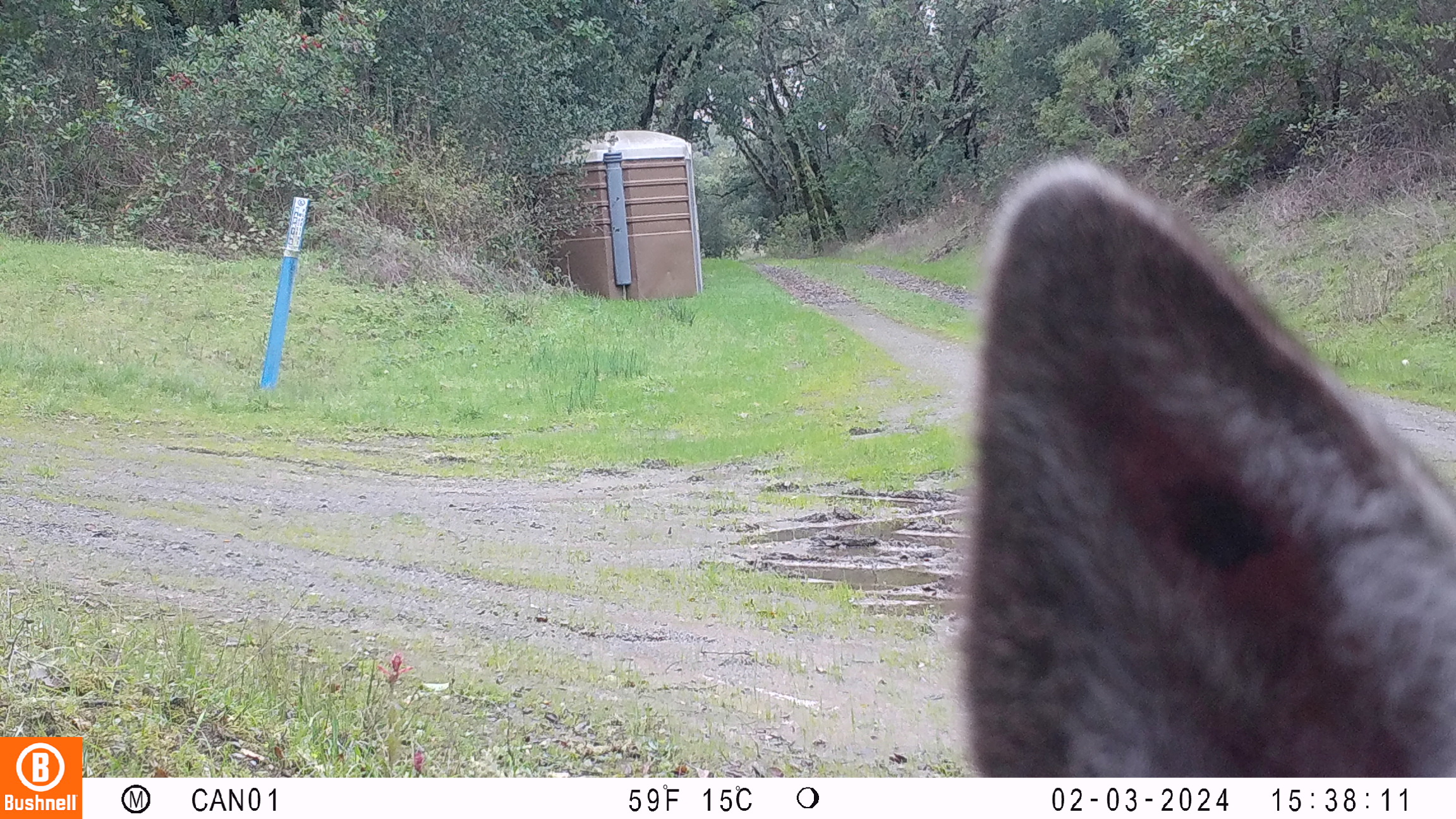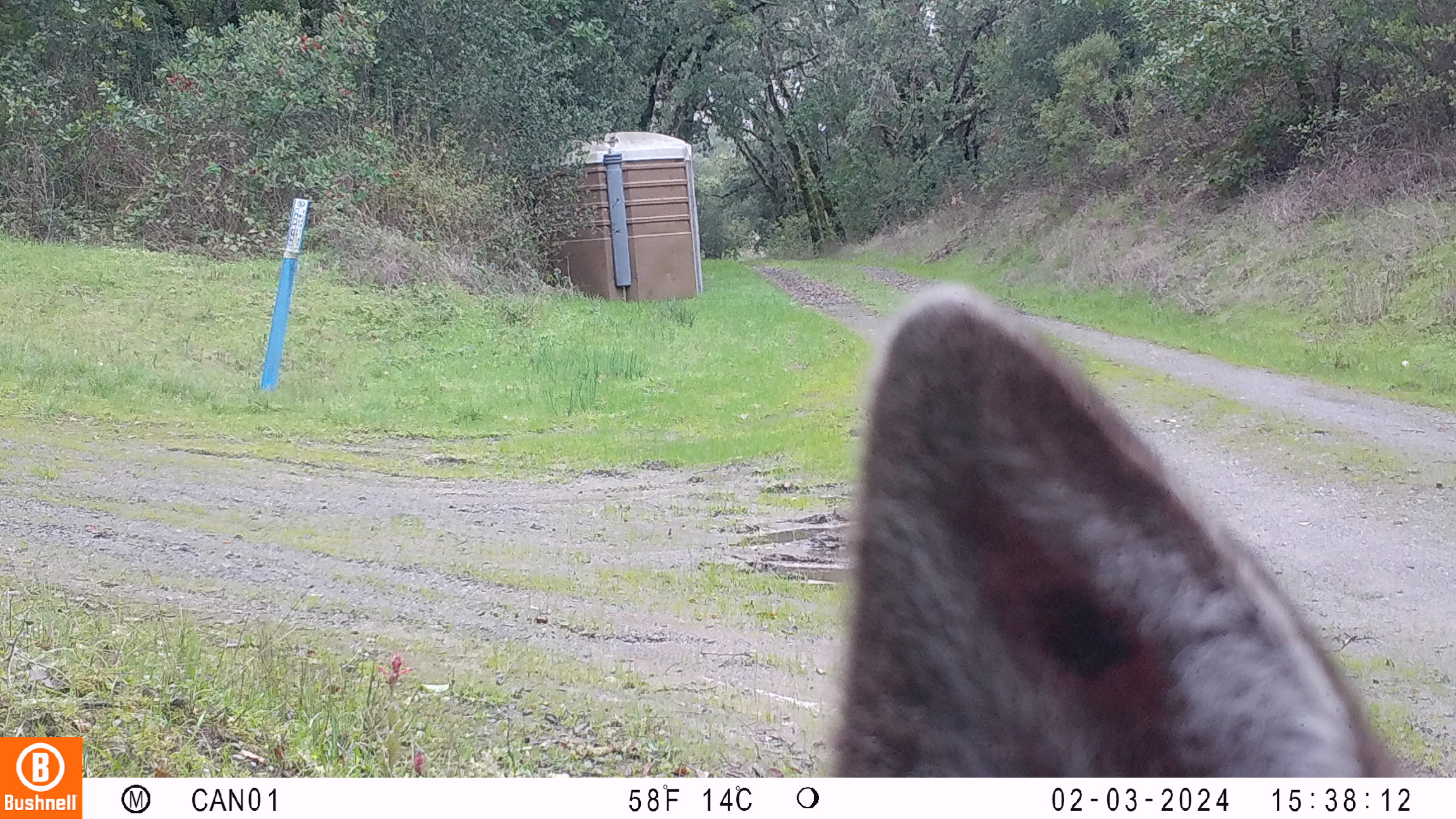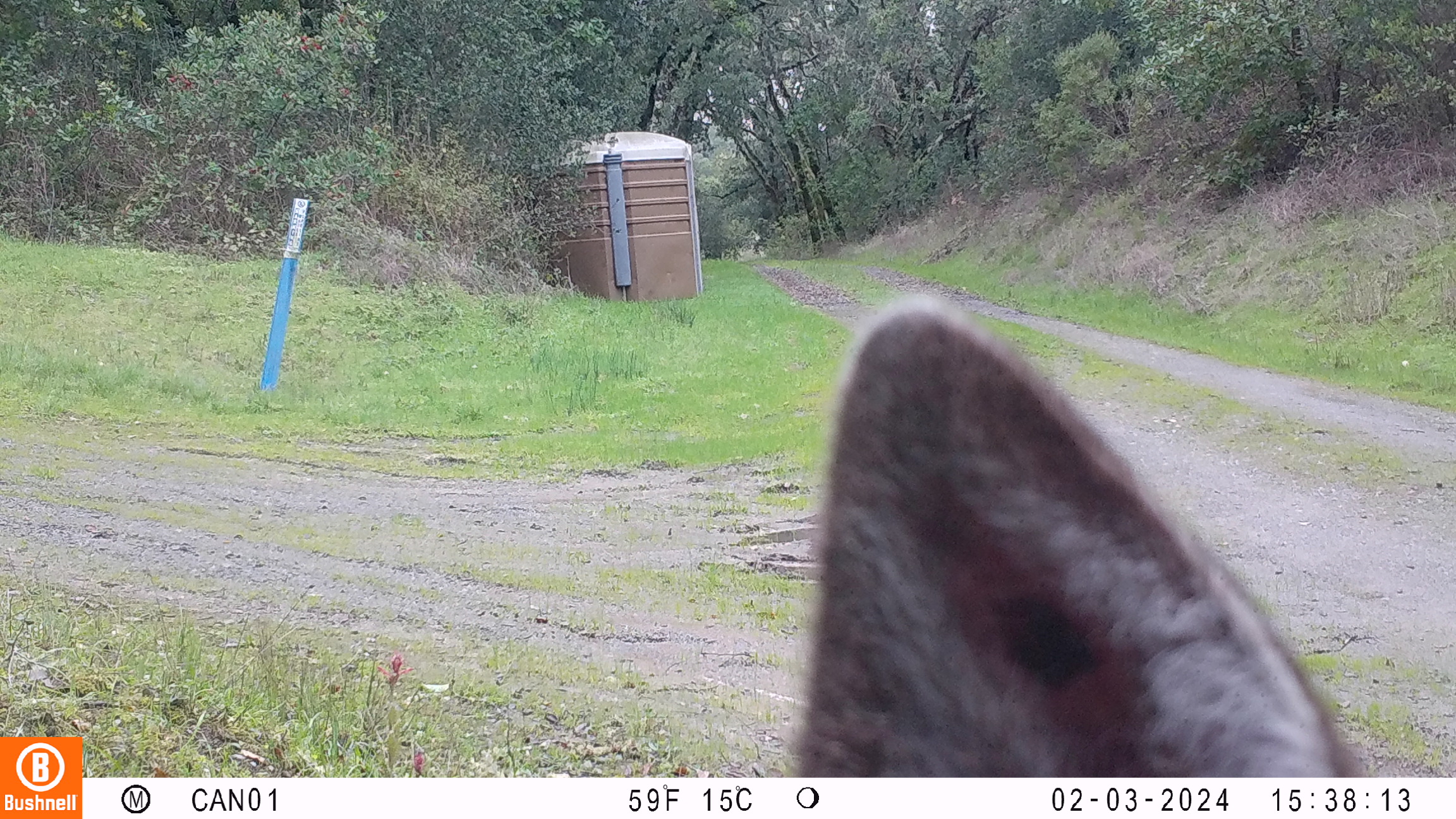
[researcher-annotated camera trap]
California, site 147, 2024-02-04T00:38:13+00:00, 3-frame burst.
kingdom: Animalia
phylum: Chordata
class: Mammalia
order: Artiodactyla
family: Cervidae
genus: Odocoileus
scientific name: Odocoileus hemionus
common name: mule deer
Mule deer (Odocoileus hemionus).